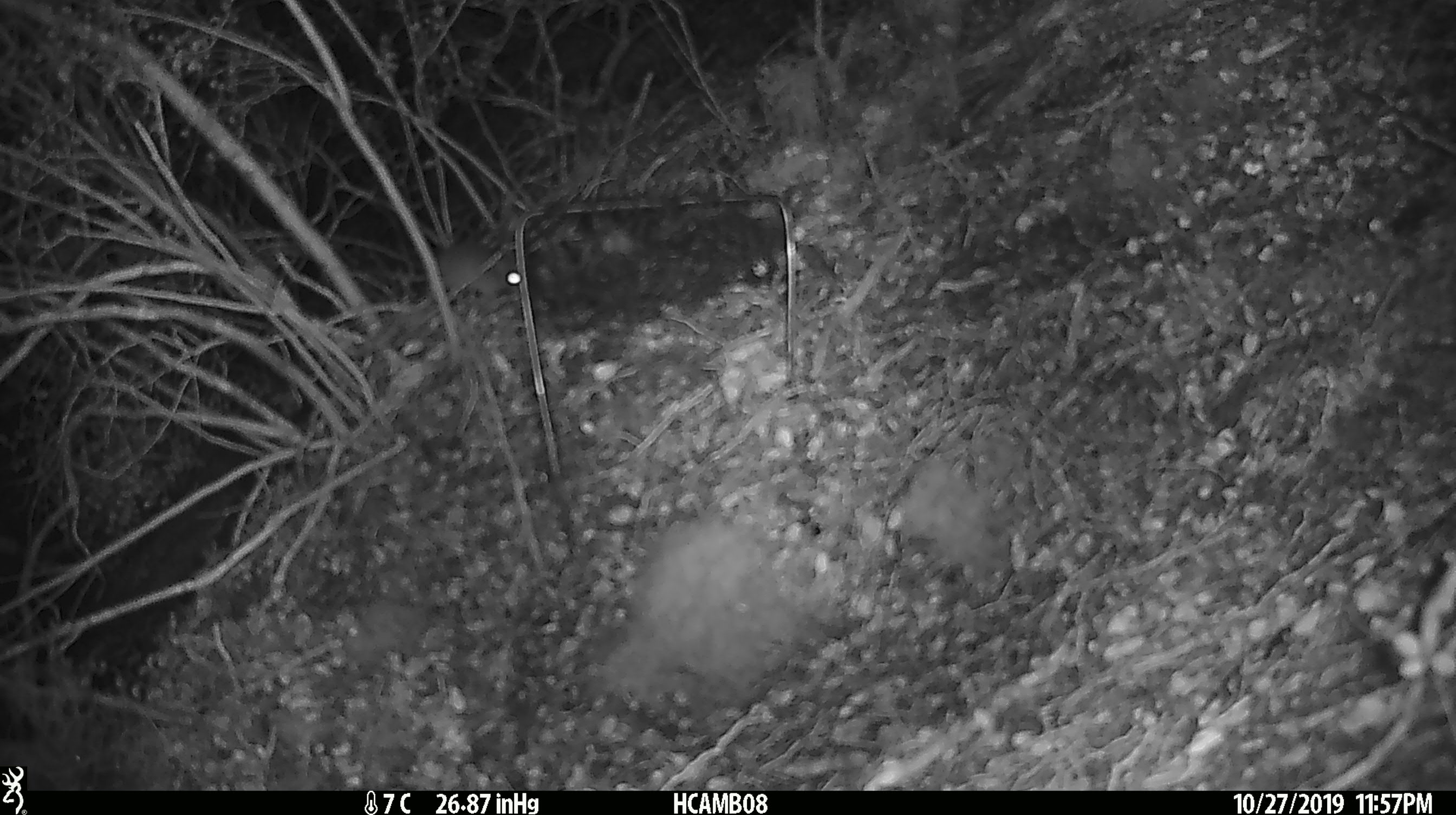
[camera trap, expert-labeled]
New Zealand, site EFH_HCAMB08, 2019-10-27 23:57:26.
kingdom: Animalia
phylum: Chordata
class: Mammalia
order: Rodentia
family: Muridae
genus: Mus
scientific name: Mus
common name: mouse